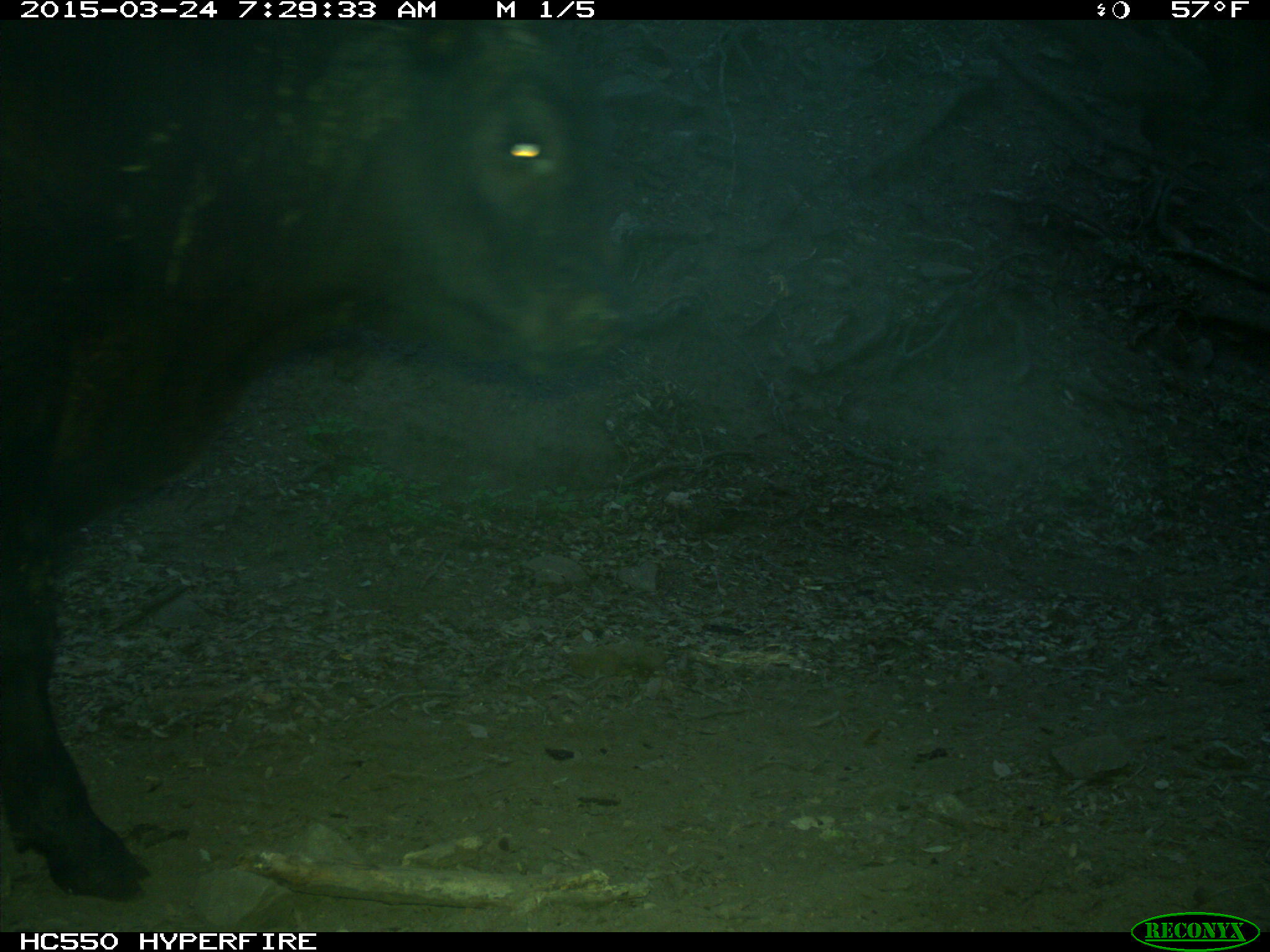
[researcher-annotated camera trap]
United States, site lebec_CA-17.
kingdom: Animalia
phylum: Chordata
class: Mammalia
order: Artiodactyla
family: Bovidae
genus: Bos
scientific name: Bos taurus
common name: domestic cow